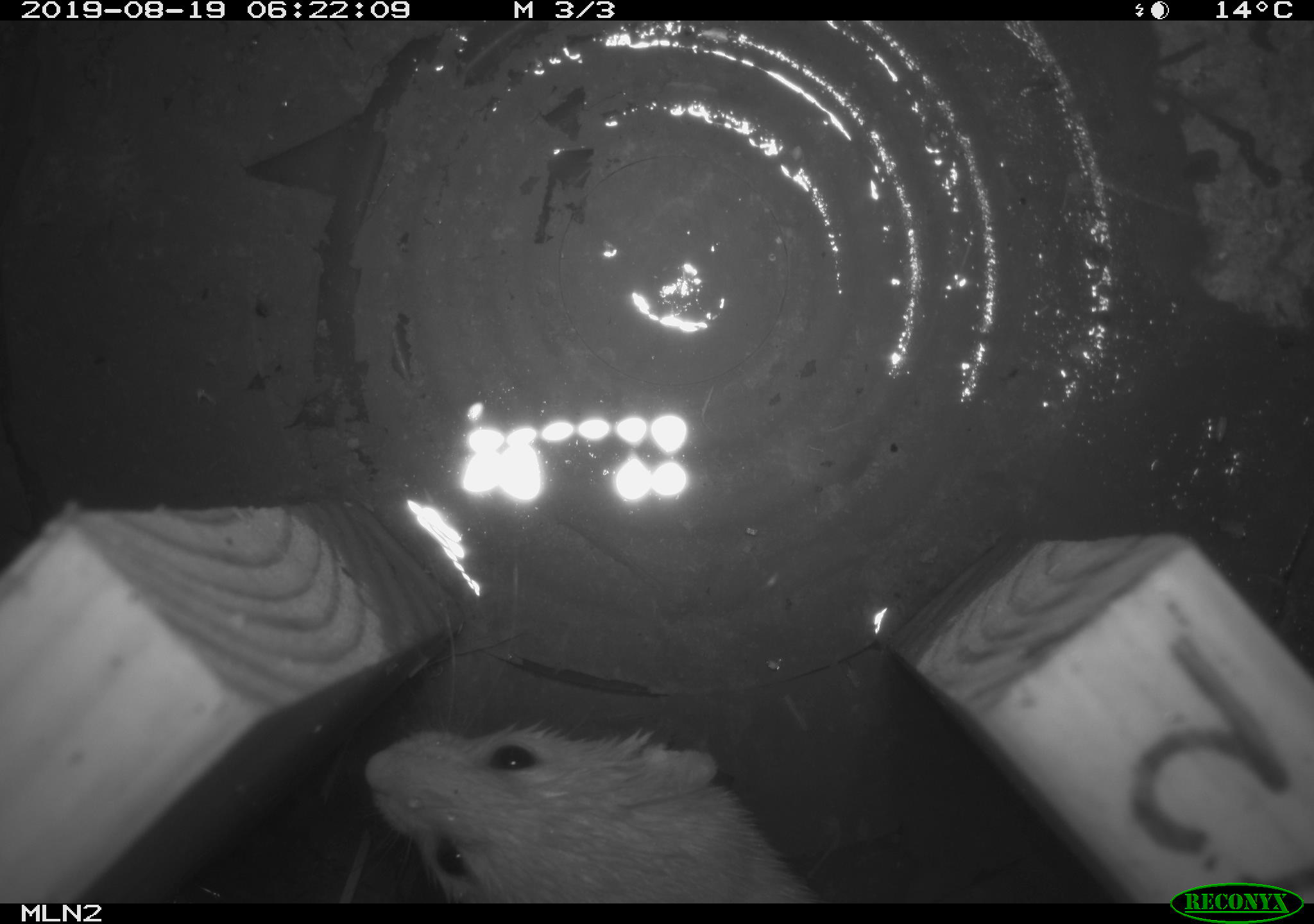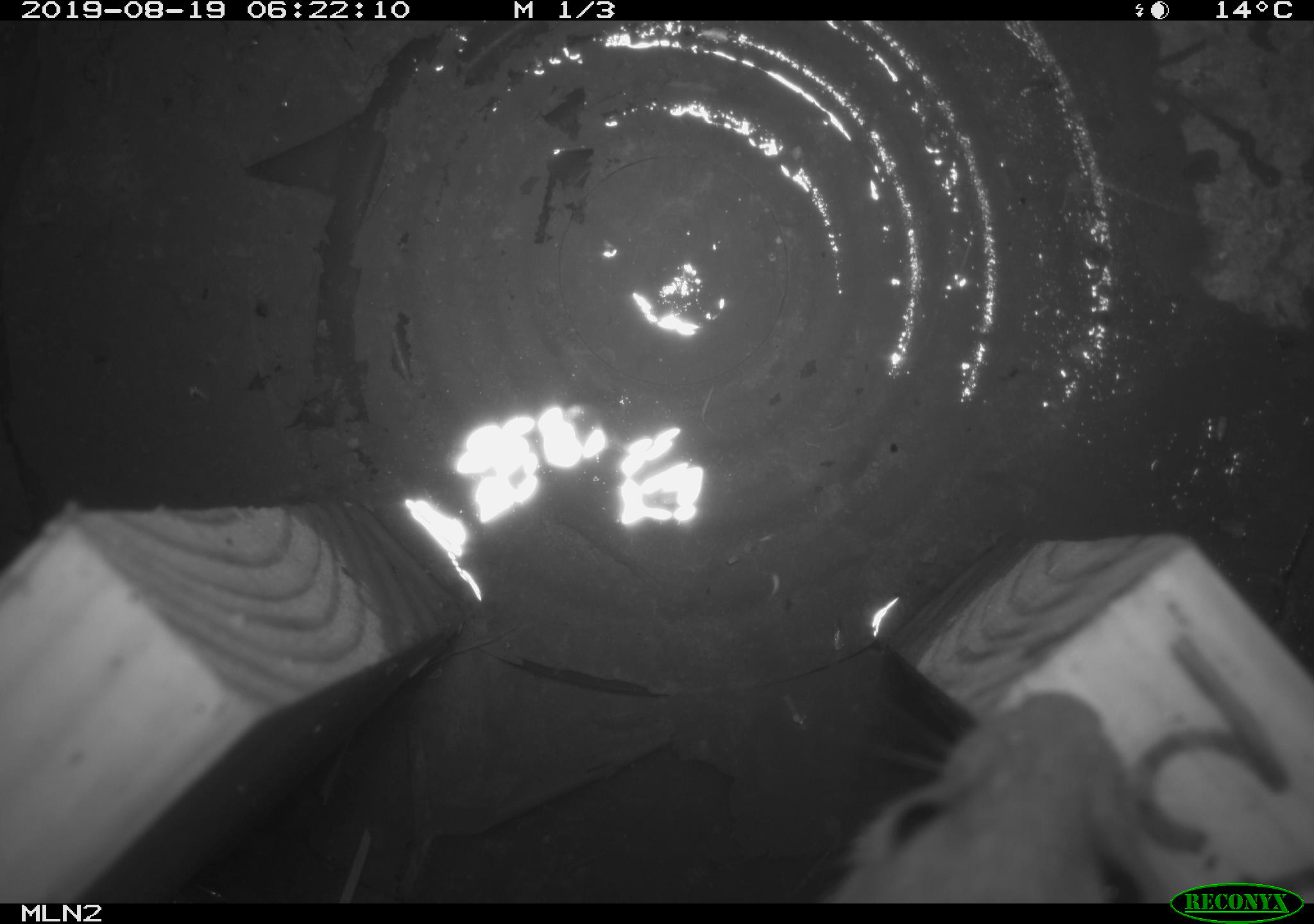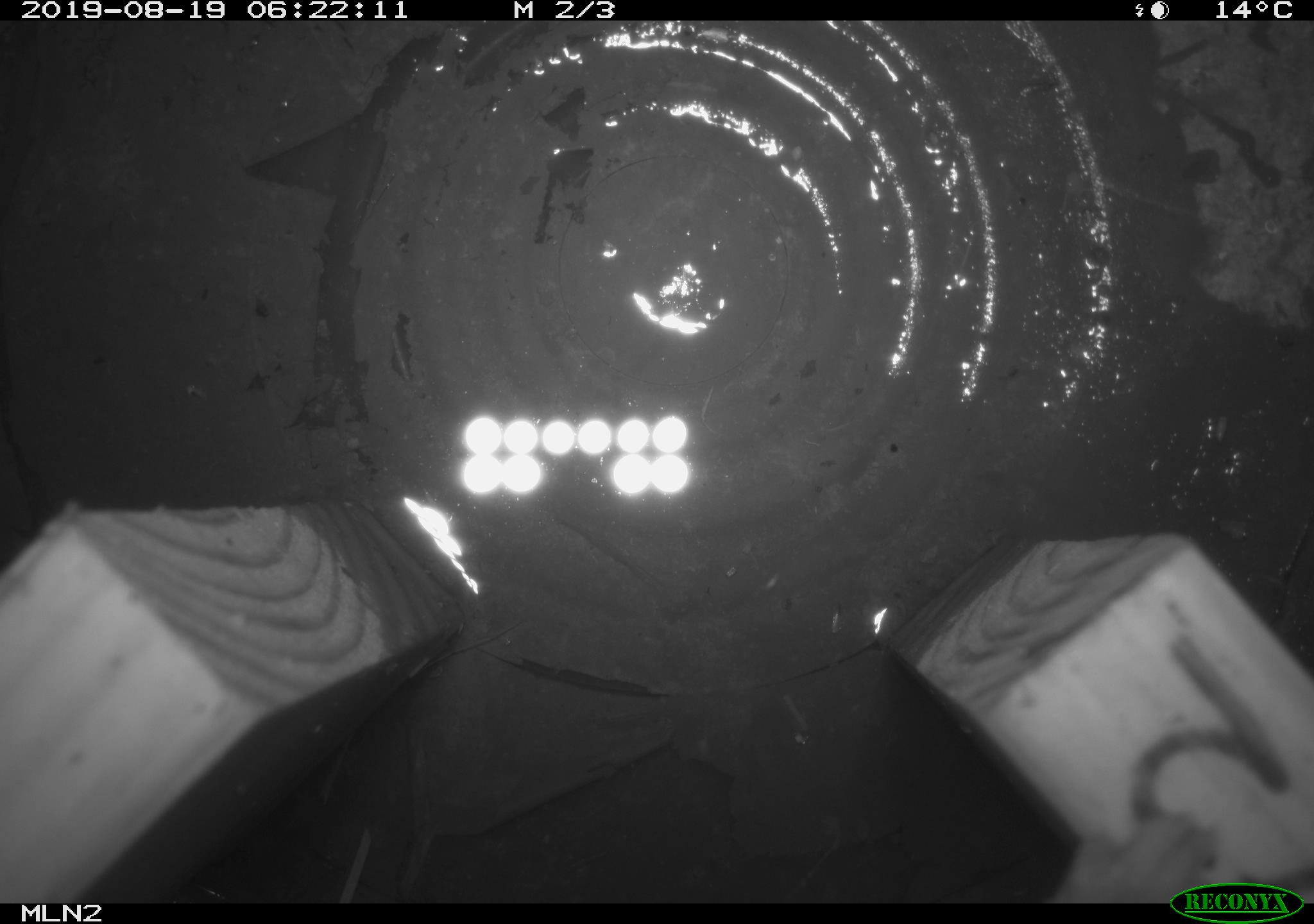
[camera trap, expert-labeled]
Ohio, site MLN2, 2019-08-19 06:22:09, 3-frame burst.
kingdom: Animalia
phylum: Chordata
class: Mammalia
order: Carnivora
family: Mustelidae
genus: Neogale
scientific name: Neogale frenata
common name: long-tailed weasel